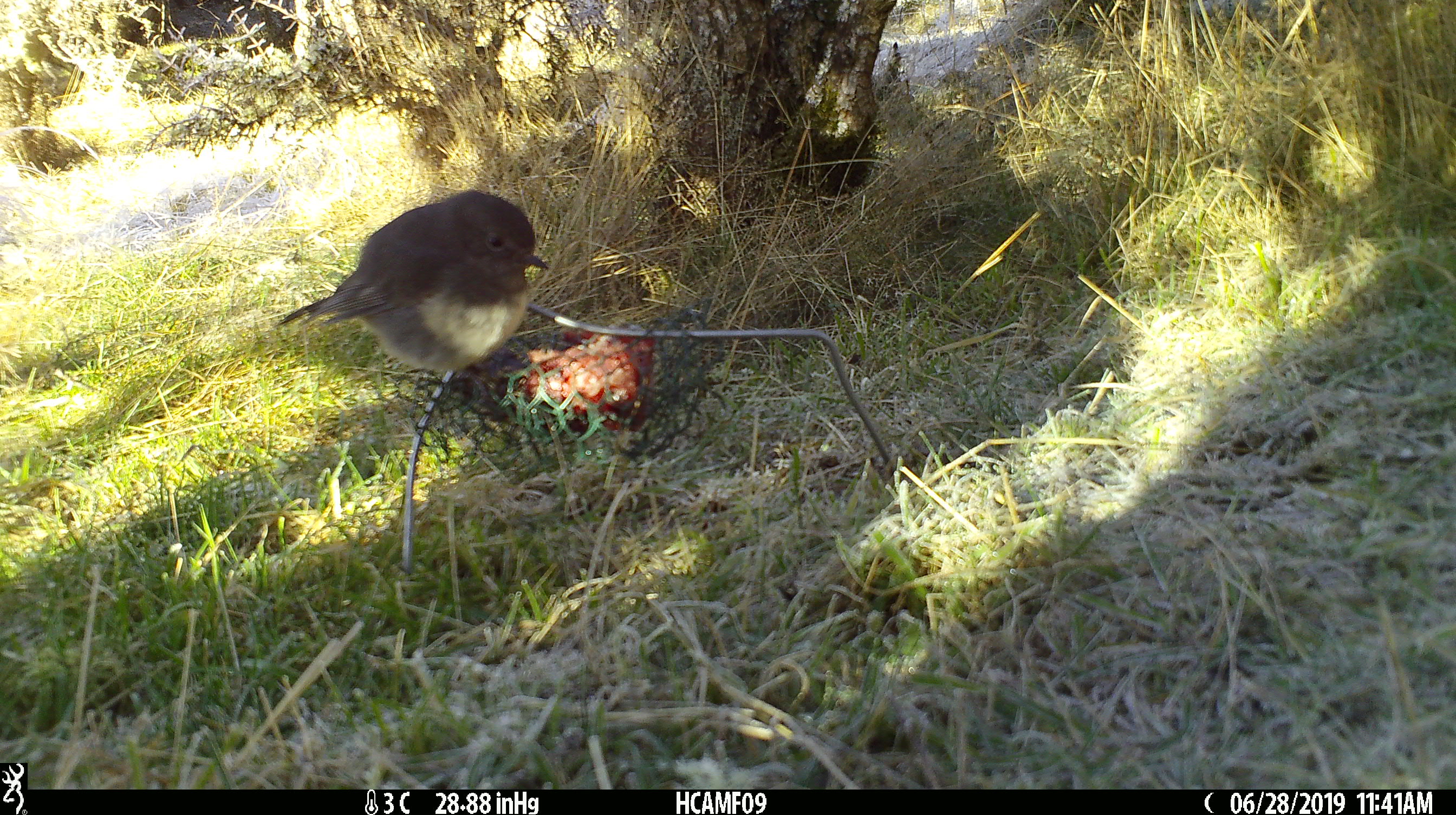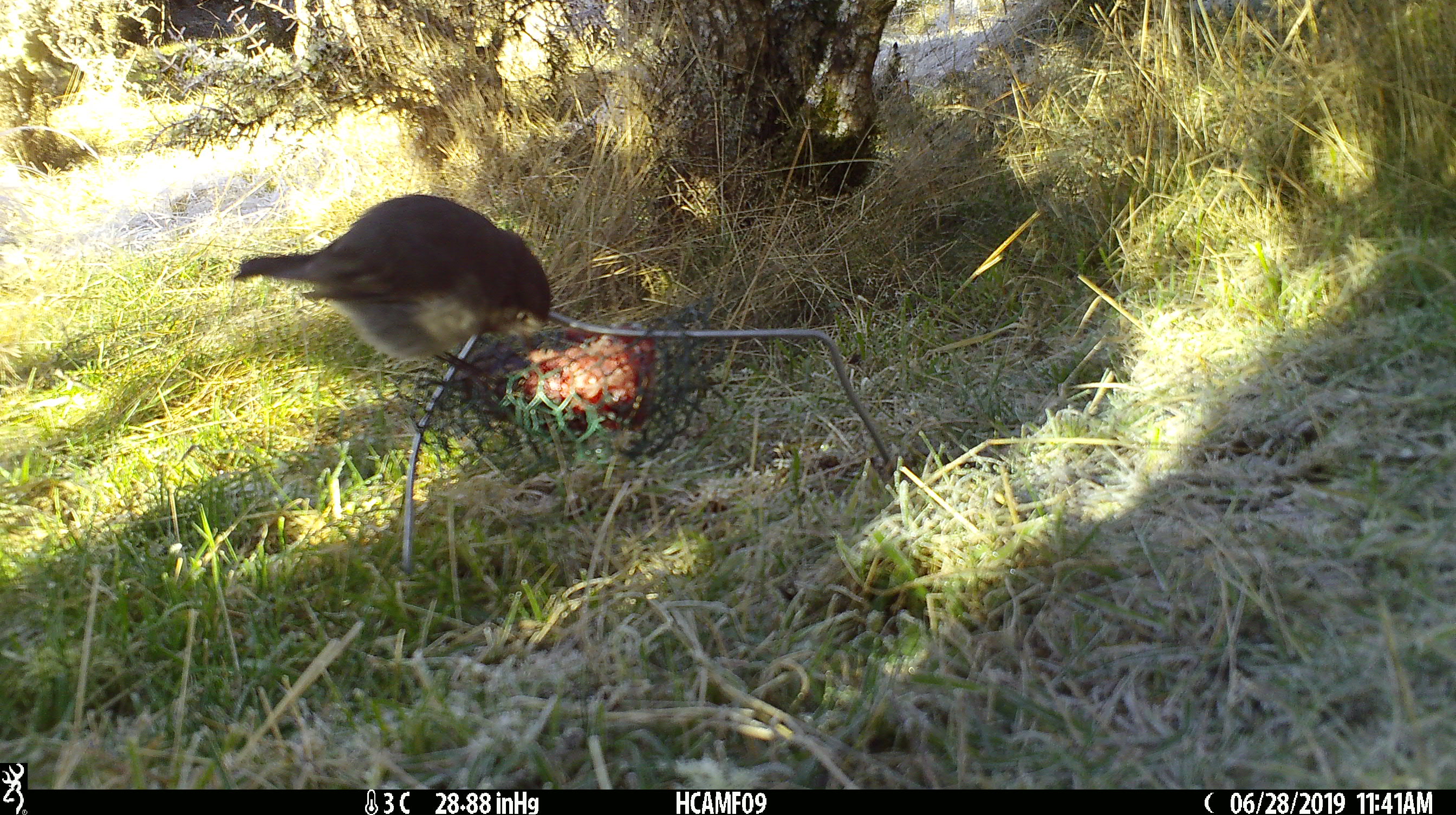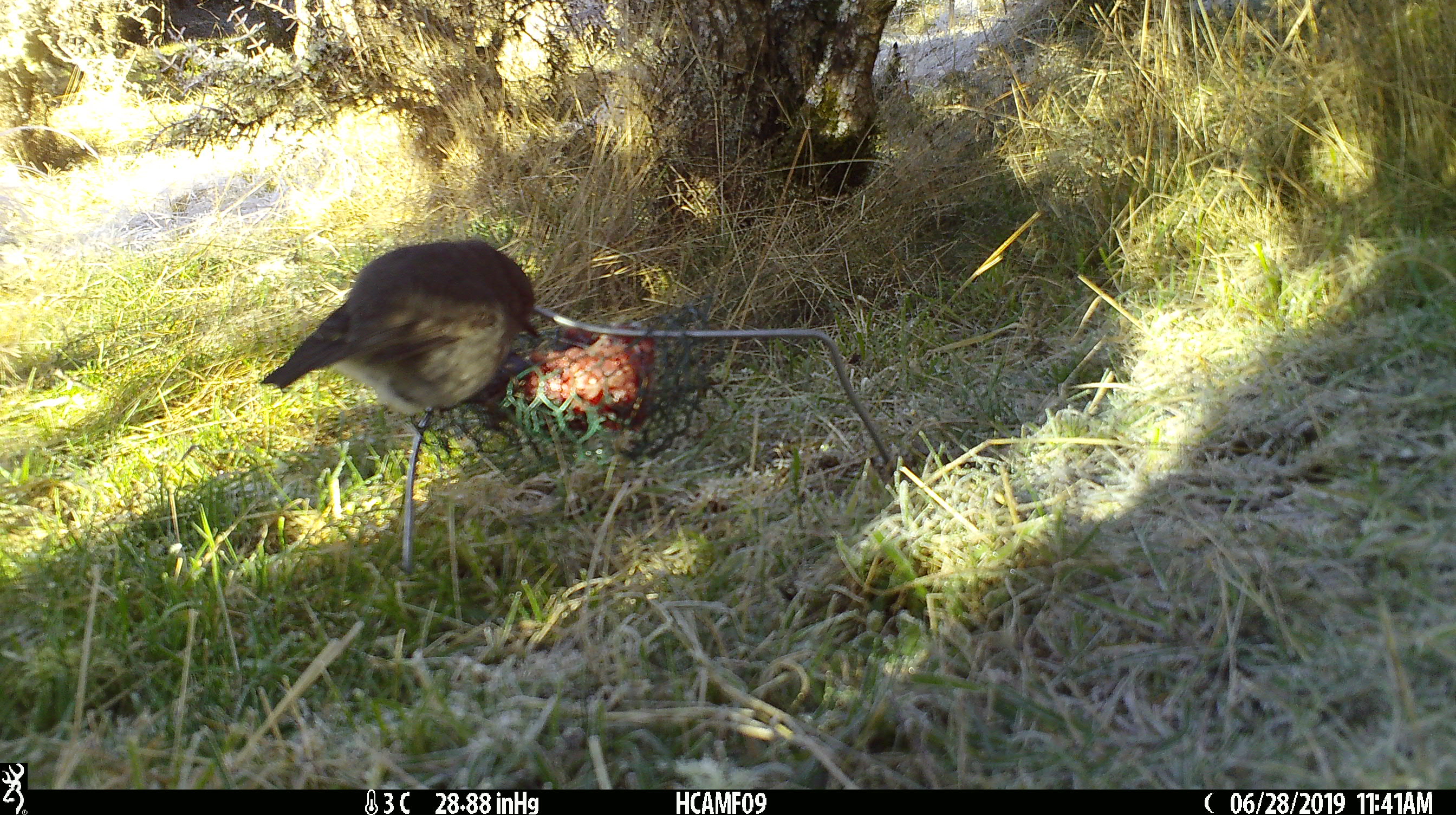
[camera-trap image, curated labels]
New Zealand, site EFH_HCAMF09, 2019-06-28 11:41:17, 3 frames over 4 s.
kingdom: Animalia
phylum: Chordata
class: Aves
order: Passeriformes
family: Petroicidae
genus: Petroica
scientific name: Petroica australis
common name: new zealand robin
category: robin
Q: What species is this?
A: Robin (new zealand robin) (Petroica australis).